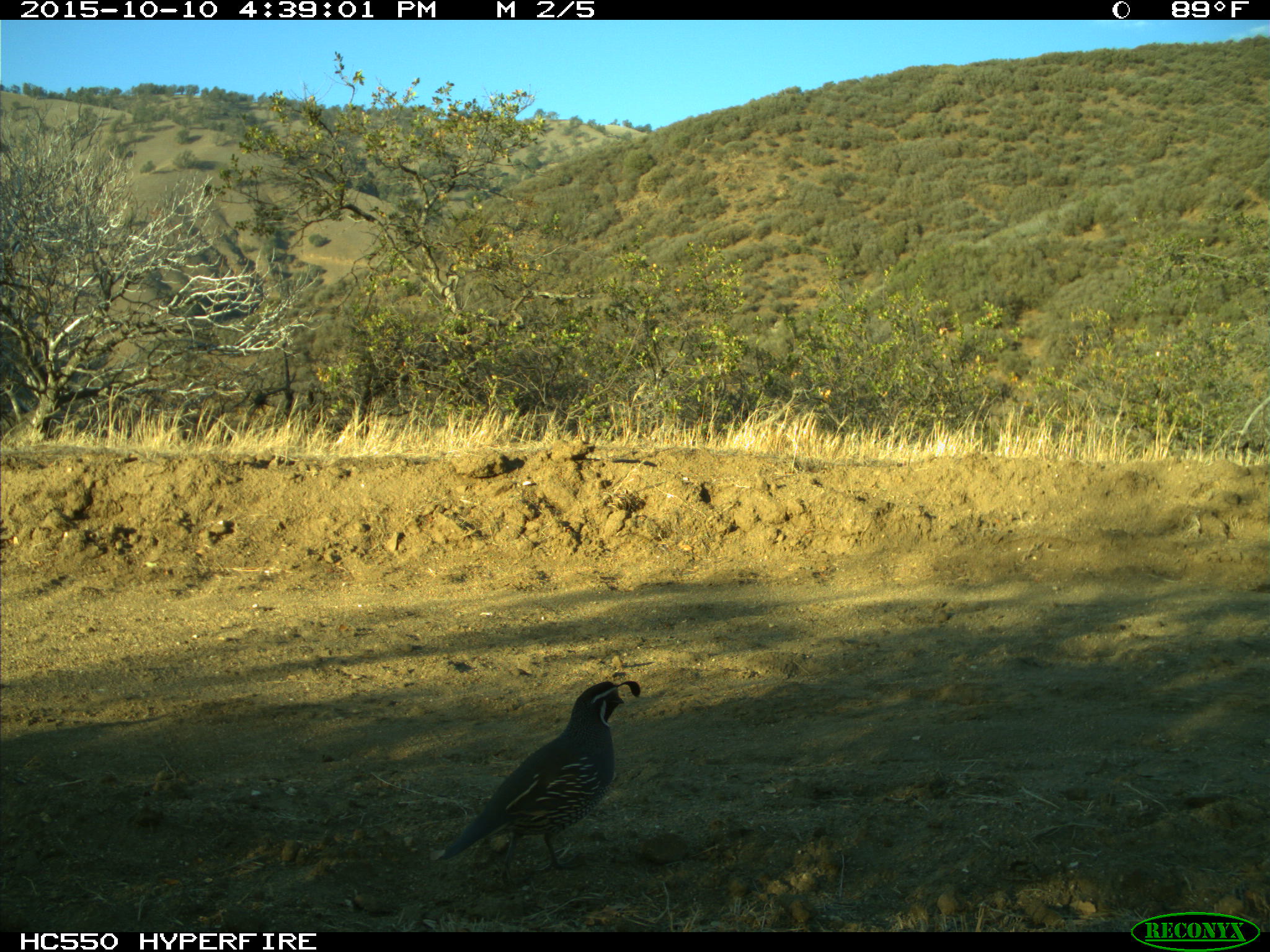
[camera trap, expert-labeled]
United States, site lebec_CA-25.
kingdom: Animalia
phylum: Chordata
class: Aves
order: Galliformes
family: Odontophoridae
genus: Callipepla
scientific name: Callipepla californica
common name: california quail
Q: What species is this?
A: Callipepla californica (california quail).